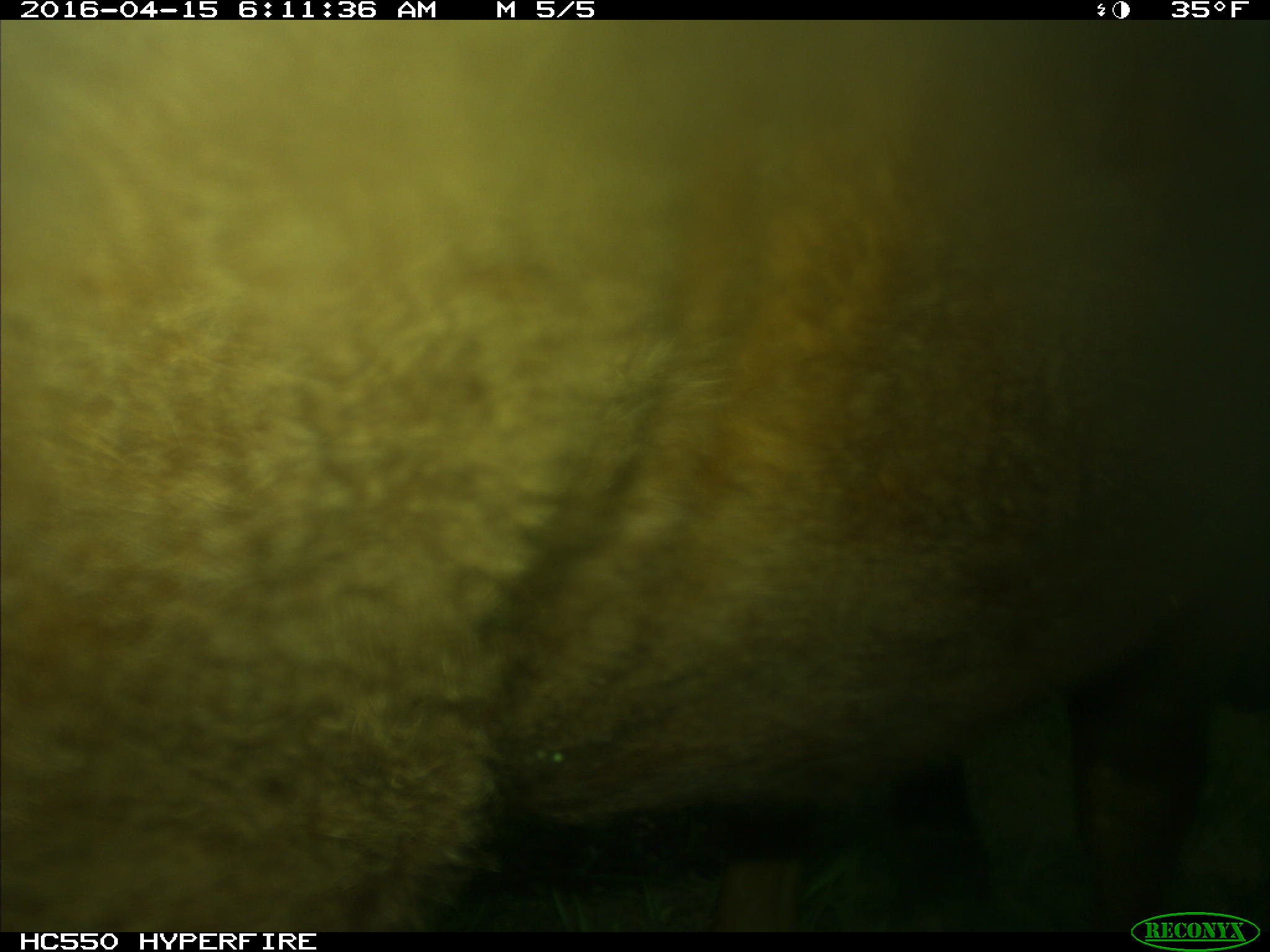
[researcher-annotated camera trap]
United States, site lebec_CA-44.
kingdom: Animalia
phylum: Chordata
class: Mammalia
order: Artiodactyla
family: Bovidae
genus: Bos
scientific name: Bos taurus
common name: domestic cow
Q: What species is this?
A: Bos taurus (domestic cow).